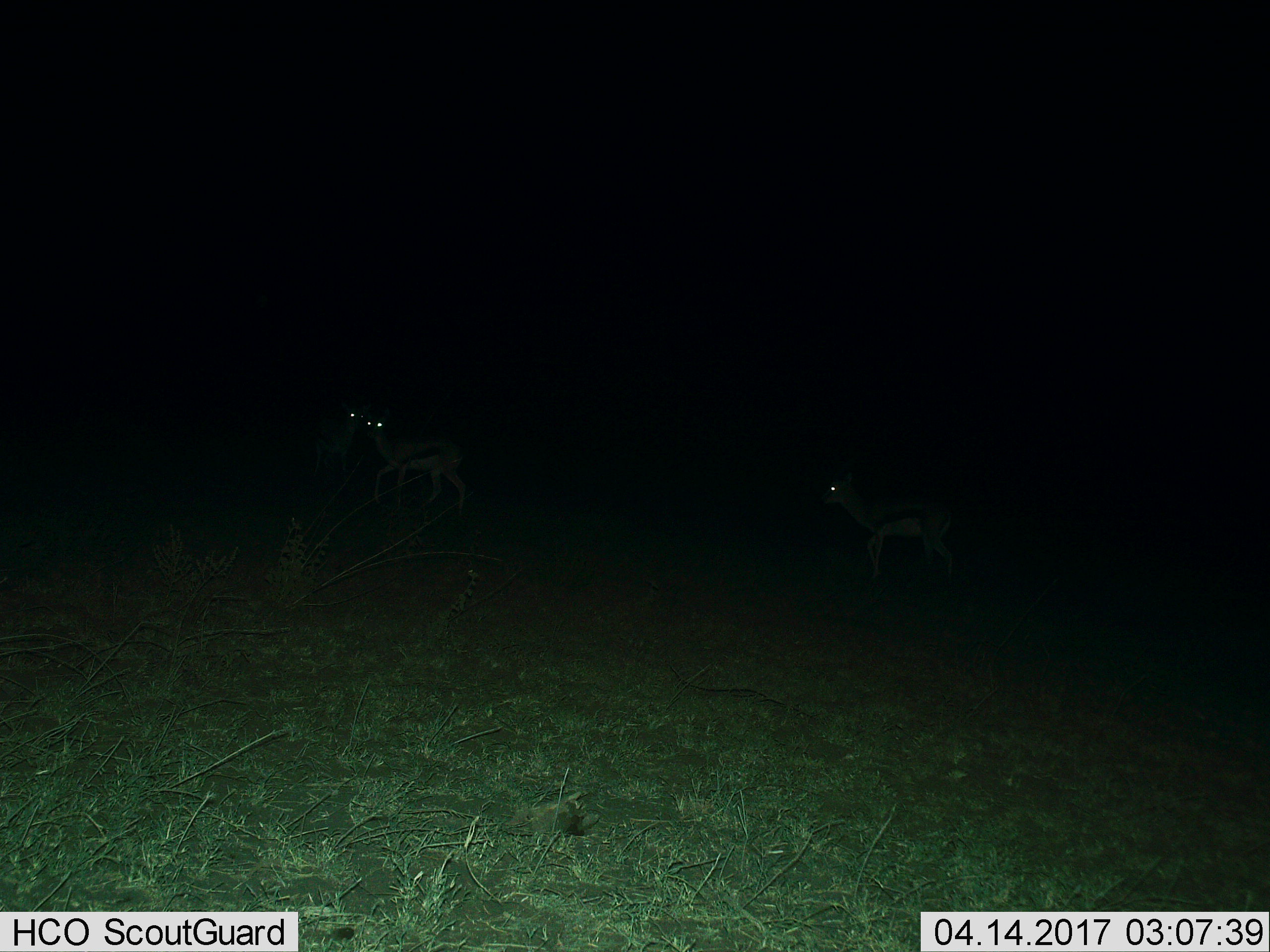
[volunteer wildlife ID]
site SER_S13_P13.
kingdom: Animalia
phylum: Chordata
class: Mammalia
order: Artiodactyla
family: Bovidae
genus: Eudorcas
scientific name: Eudorcas thomsonii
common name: thomson's gazelle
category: gazellethomsons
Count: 3.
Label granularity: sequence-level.